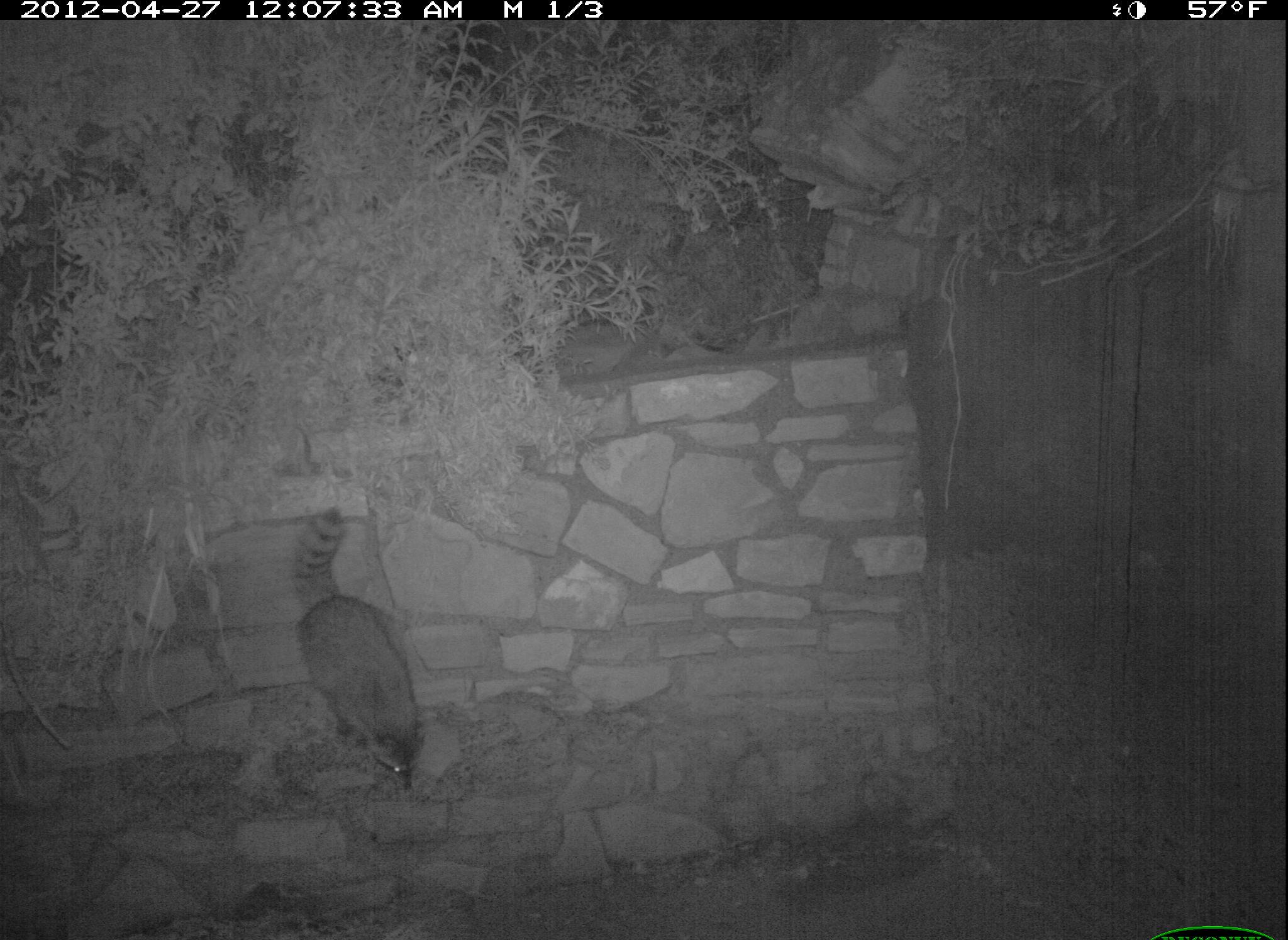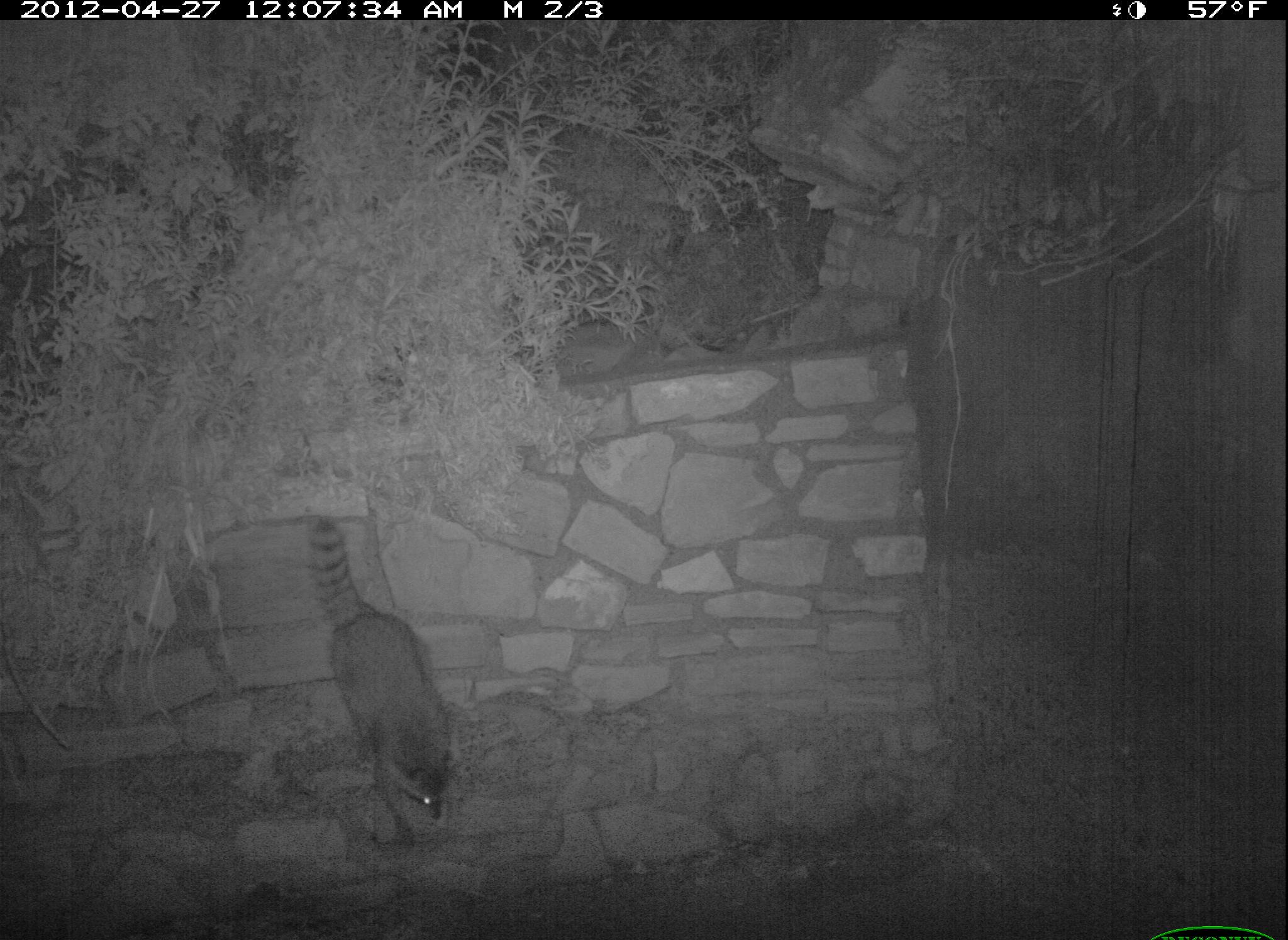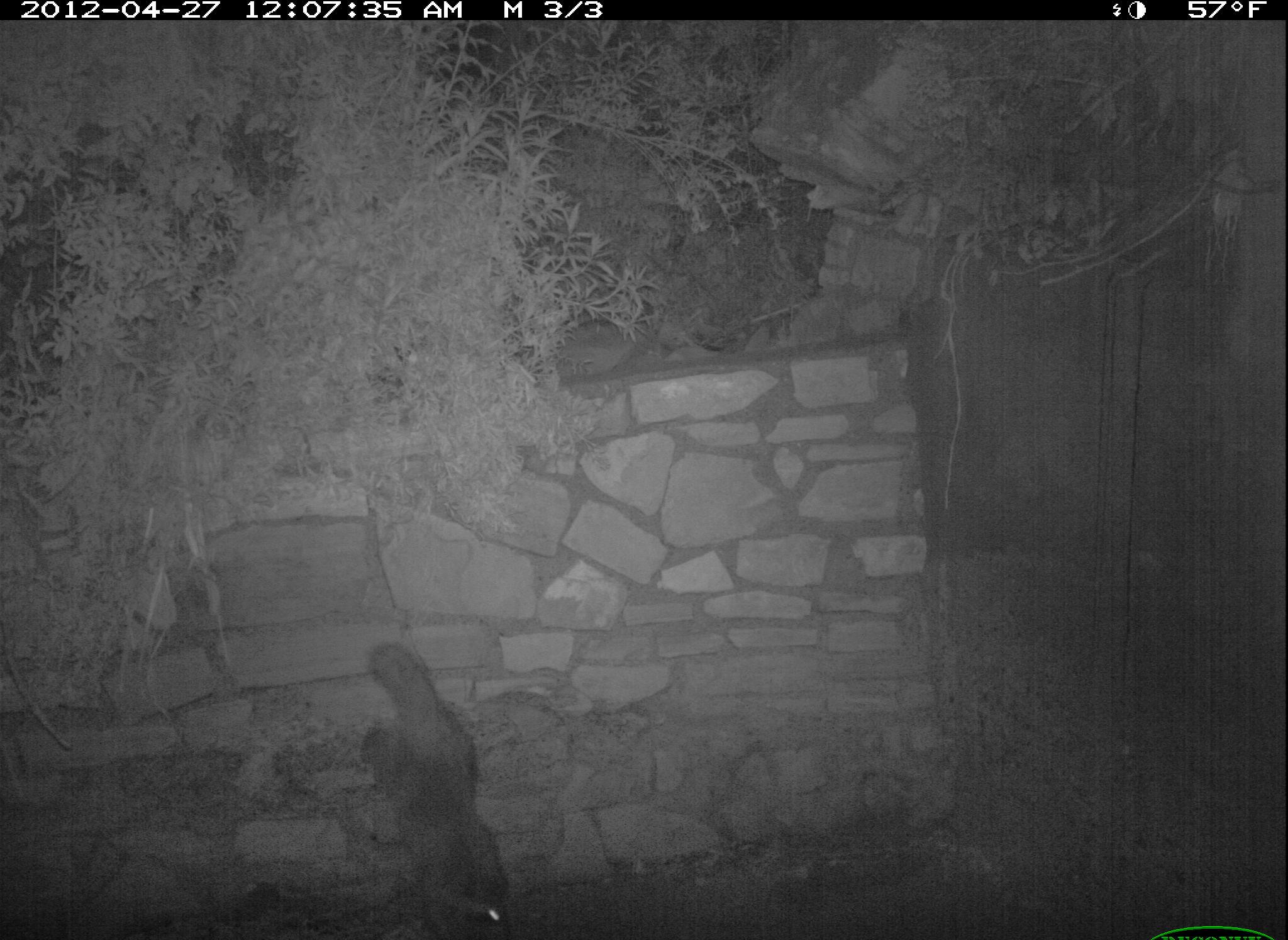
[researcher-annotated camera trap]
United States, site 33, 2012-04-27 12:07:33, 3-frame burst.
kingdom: Animalia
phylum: Chordata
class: Mammalia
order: Carnivora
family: Procyonidae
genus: Procyon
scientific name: Procyon lotor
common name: raccoon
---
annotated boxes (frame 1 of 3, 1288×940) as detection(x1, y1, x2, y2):
raccoon: detection(270, 494, 443, 794)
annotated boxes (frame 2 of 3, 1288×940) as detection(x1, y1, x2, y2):
raccoon: detection(283, 486, 485, 849)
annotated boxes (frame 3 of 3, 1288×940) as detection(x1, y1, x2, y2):
raccoon: detection(351, 641, 518, 931)